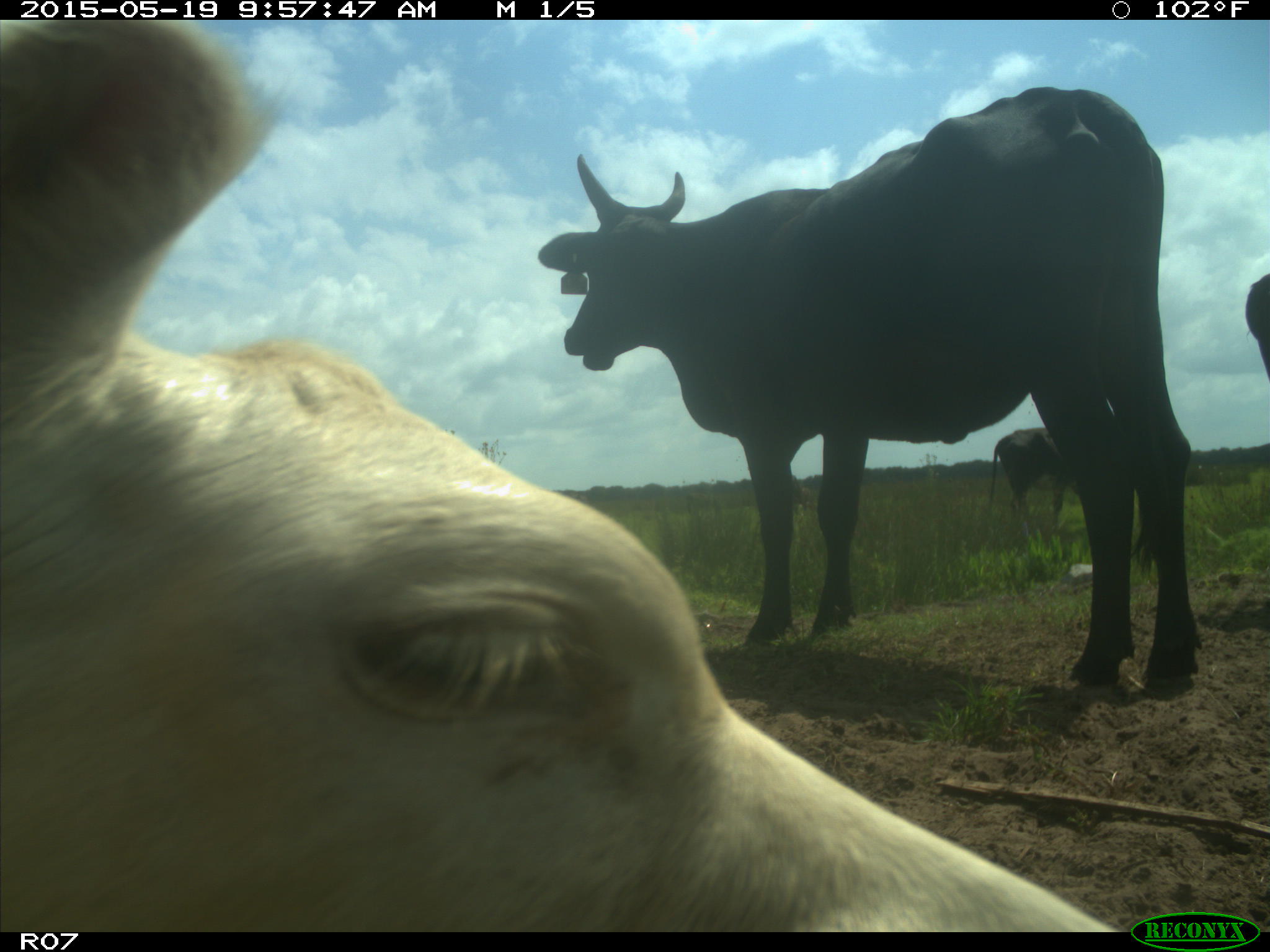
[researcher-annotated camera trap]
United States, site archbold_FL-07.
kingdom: Animalia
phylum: Chordata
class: Mammalia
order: Artiodactyla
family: Bovidae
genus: Bos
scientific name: Bos taurus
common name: domestic cow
Bos taurus (domestic cow).